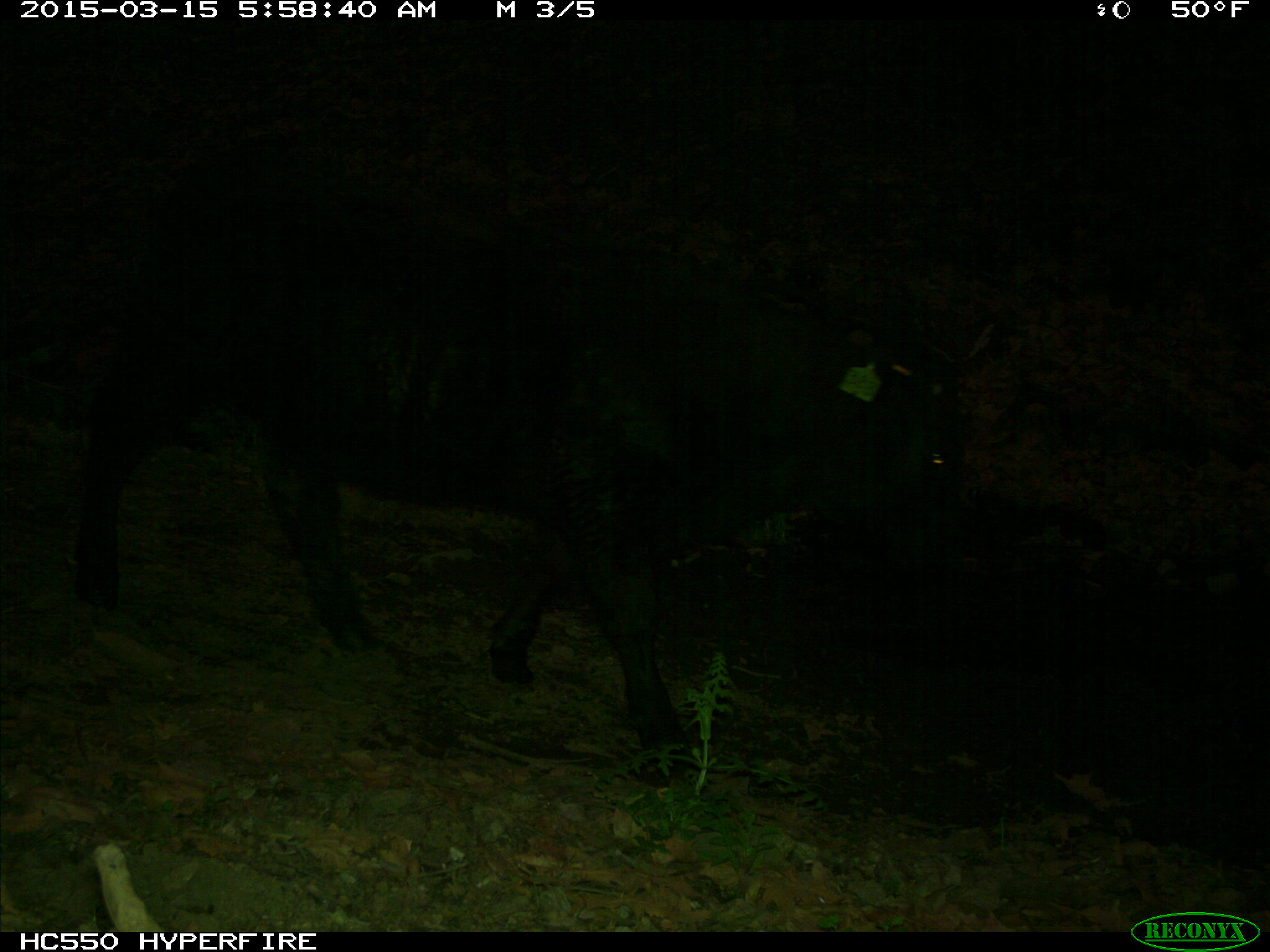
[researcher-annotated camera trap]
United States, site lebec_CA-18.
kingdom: Animalia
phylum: Chordata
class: Mammalia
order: Artiodactyla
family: Bovidae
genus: Bos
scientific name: Bos taurus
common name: domestic cow